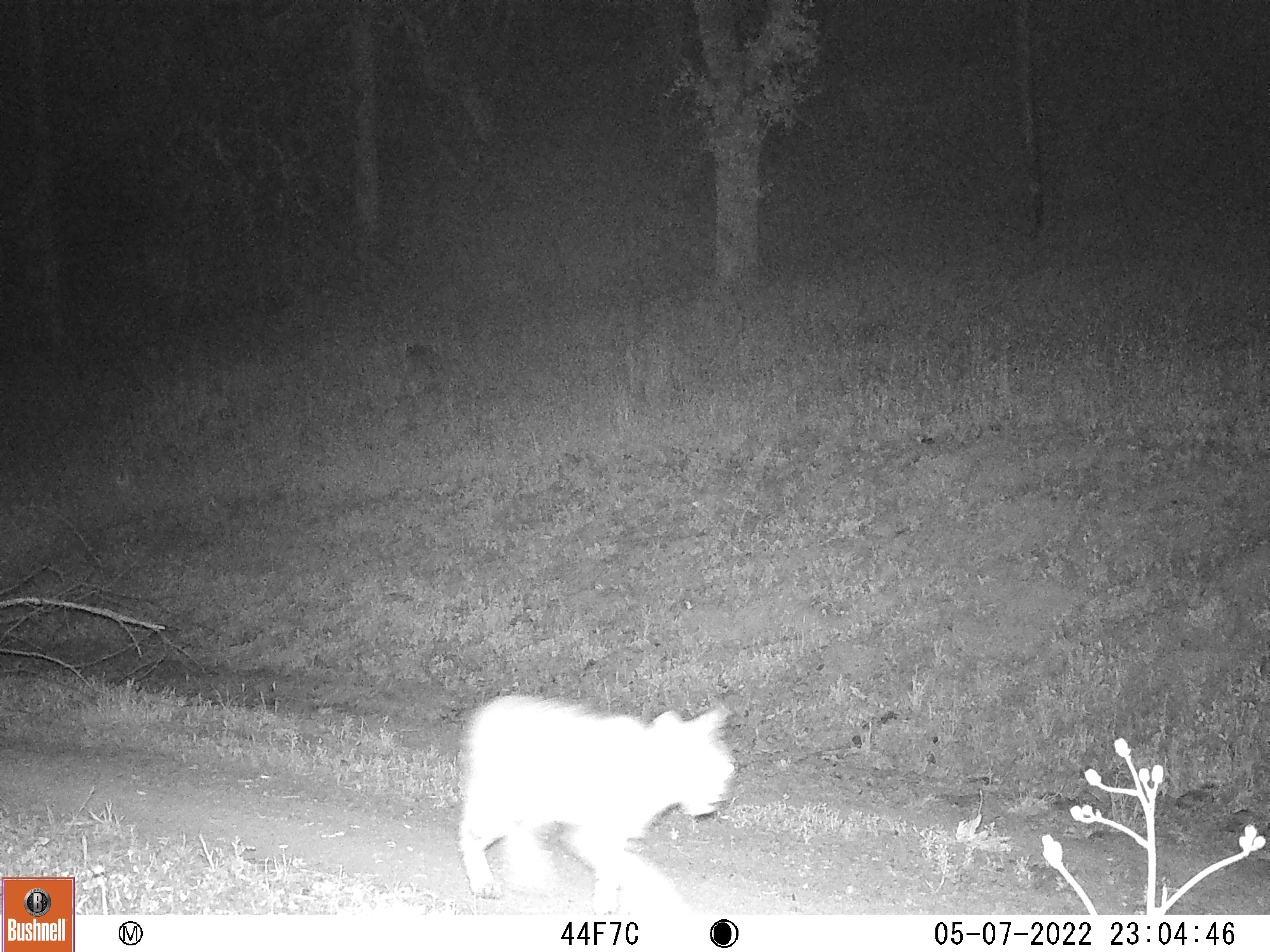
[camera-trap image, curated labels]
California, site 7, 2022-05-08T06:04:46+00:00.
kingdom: Animalia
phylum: Chordata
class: Mammalia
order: Carnivora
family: Felidae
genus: Lynx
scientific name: Lynx rufus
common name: bobcat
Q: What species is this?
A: Bobcat (Lynx rufus).